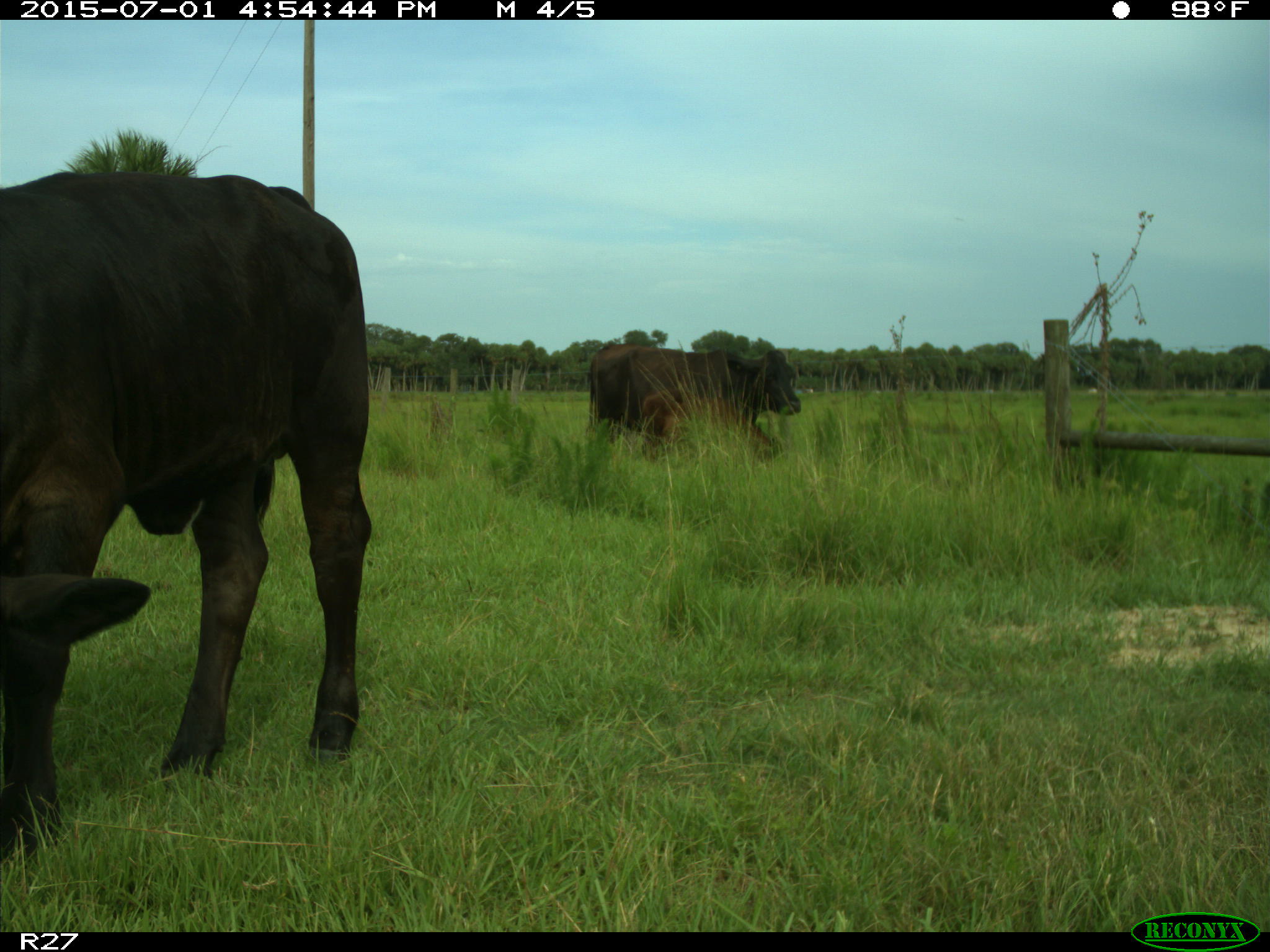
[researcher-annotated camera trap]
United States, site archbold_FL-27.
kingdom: Animalia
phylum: Chordata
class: Mammalia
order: Artiodactyla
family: Bovidae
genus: Bos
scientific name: Bos taurus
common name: domestic cow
Bos taurus (domestic cow).